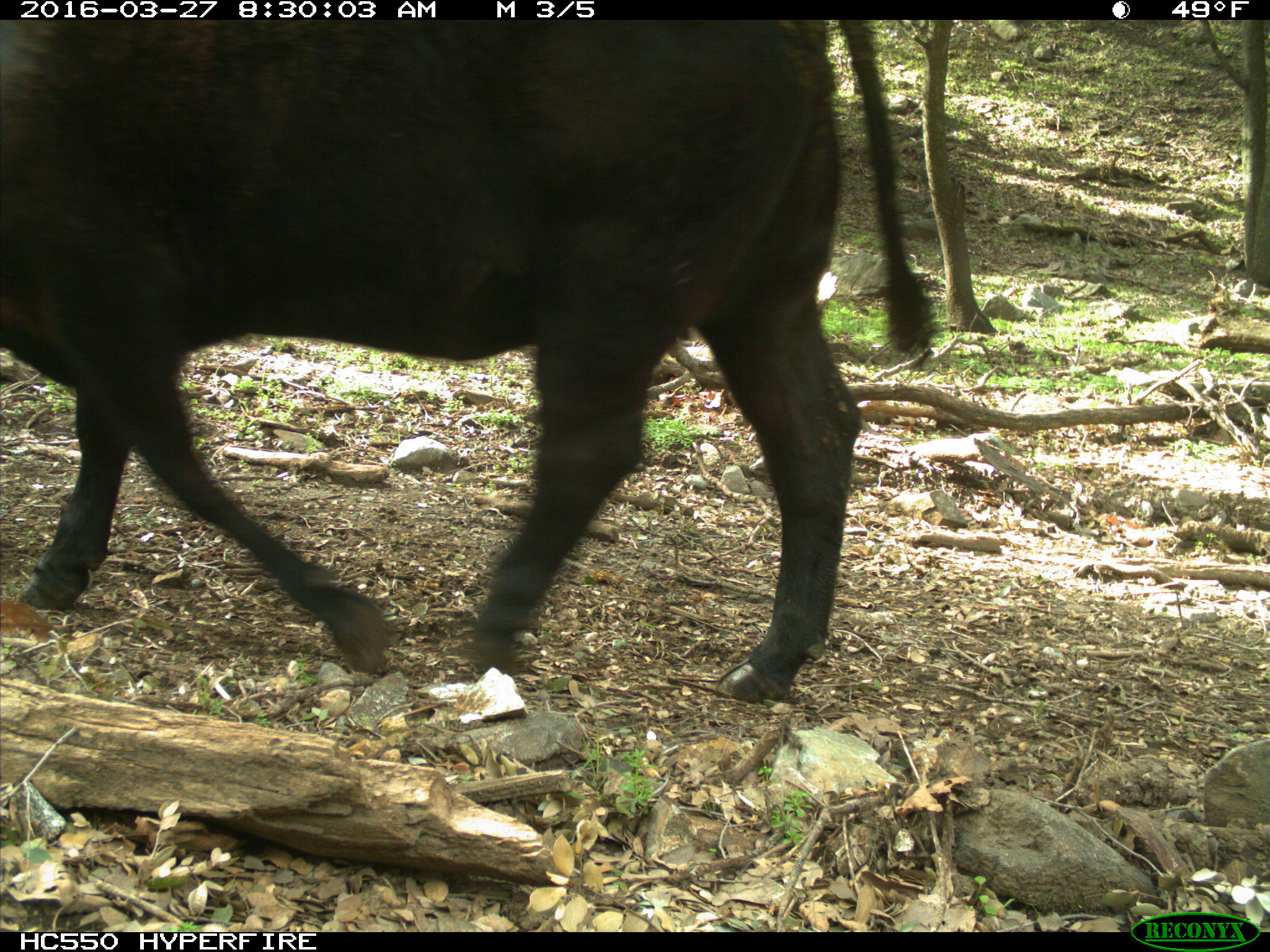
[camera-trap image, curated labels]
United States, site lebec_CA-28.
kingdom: Animalia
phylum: Chordata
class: Mammalia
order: Artiodactyla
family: Bovidae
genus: Bos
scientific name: Bos taurus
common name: domestic cow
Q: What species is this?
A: Bos taurus (domestic cow).